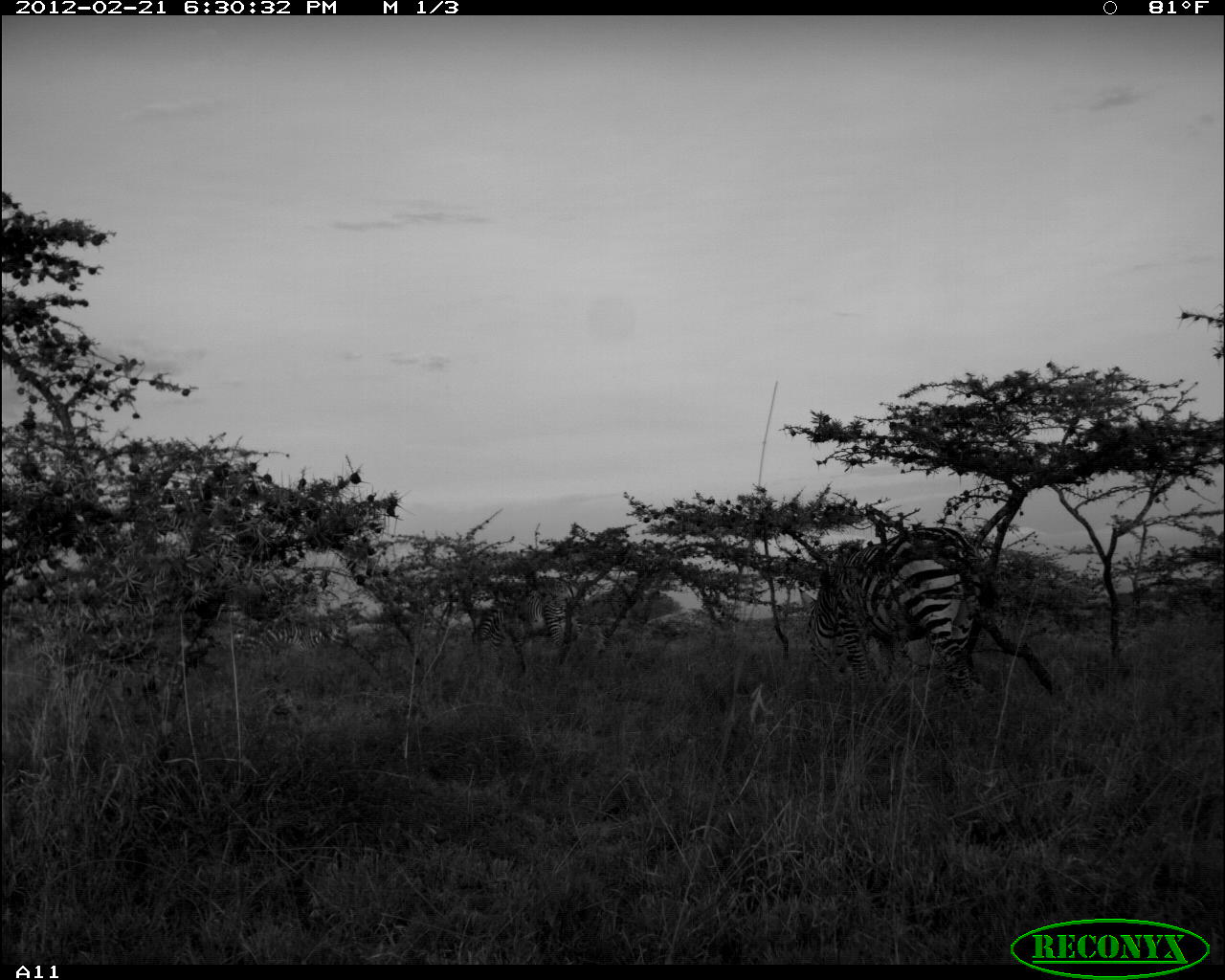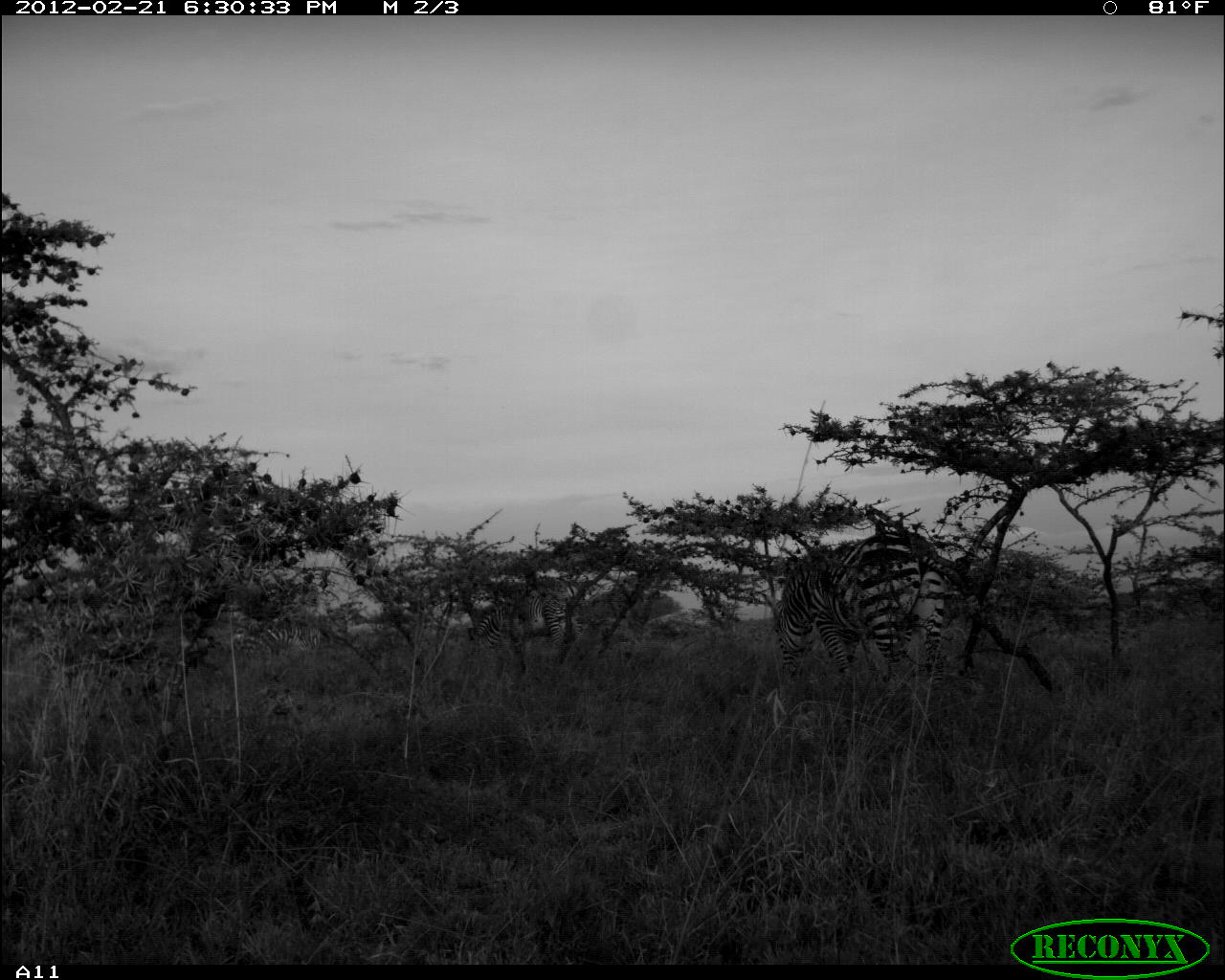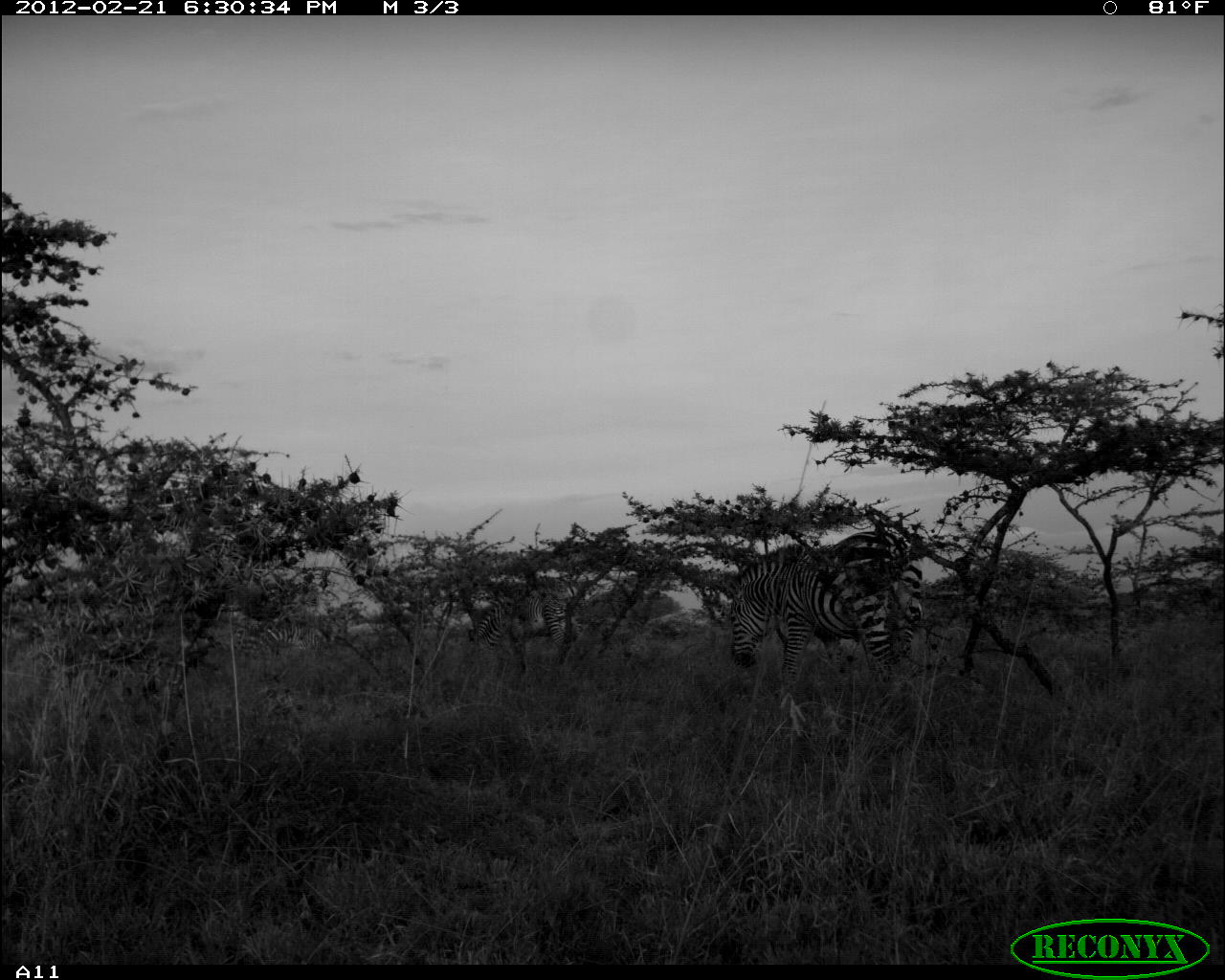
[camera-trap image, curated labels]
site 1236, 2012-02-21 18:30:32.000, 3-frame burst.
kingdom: Animalia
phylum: Chordata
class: Mammalia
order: Perissodactyla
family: Equidae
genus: Equus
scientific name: Equus quagga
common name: plains zebra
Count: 3.